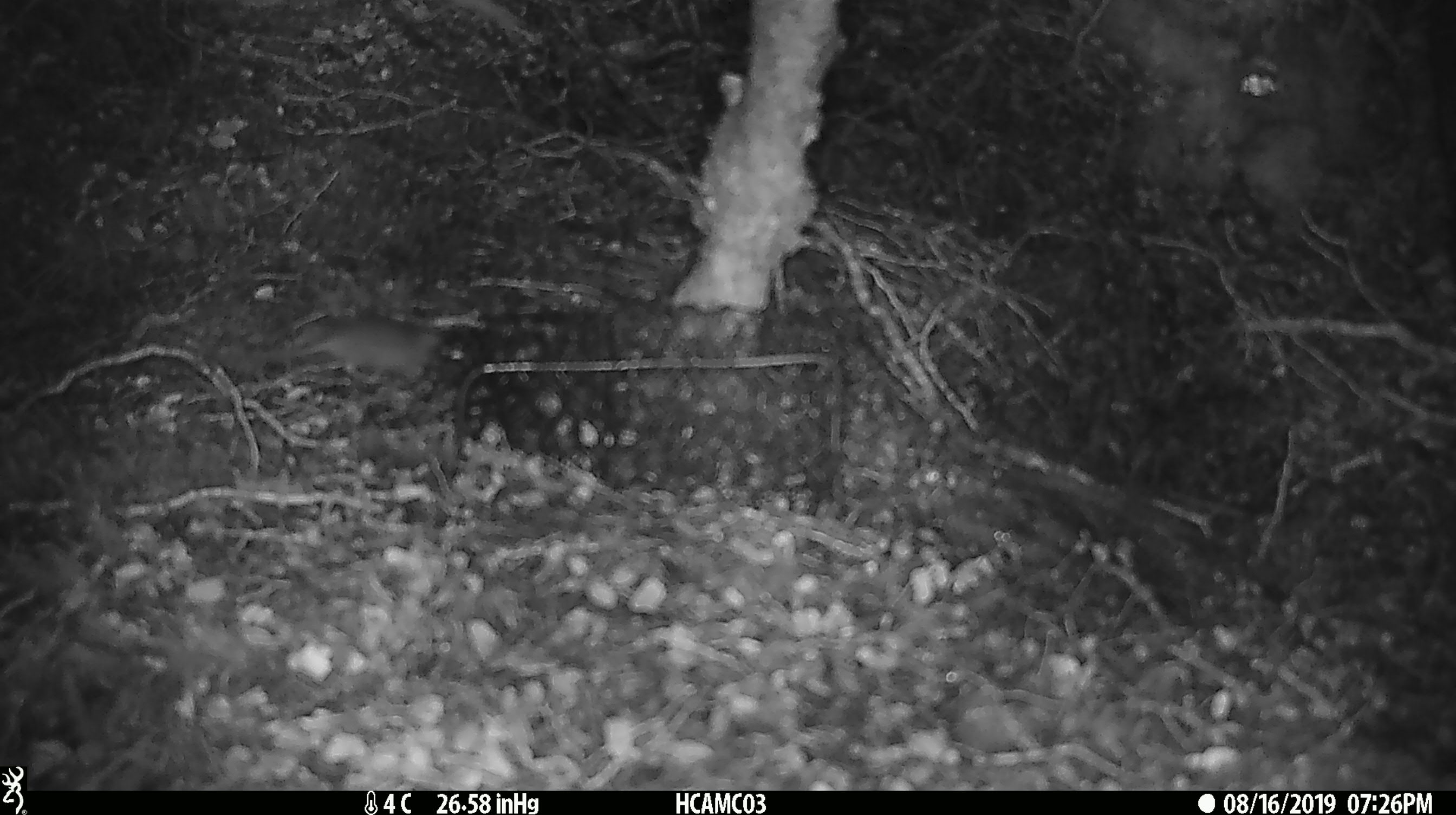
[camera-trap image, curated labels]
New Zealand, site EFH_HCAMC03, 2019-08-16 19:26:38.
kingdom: Animalia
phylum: Chordata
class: Mammalia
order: Rodentia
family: Muridae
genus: Mus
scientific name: Mus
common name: mouse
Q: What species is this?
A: Mouse (Mus).